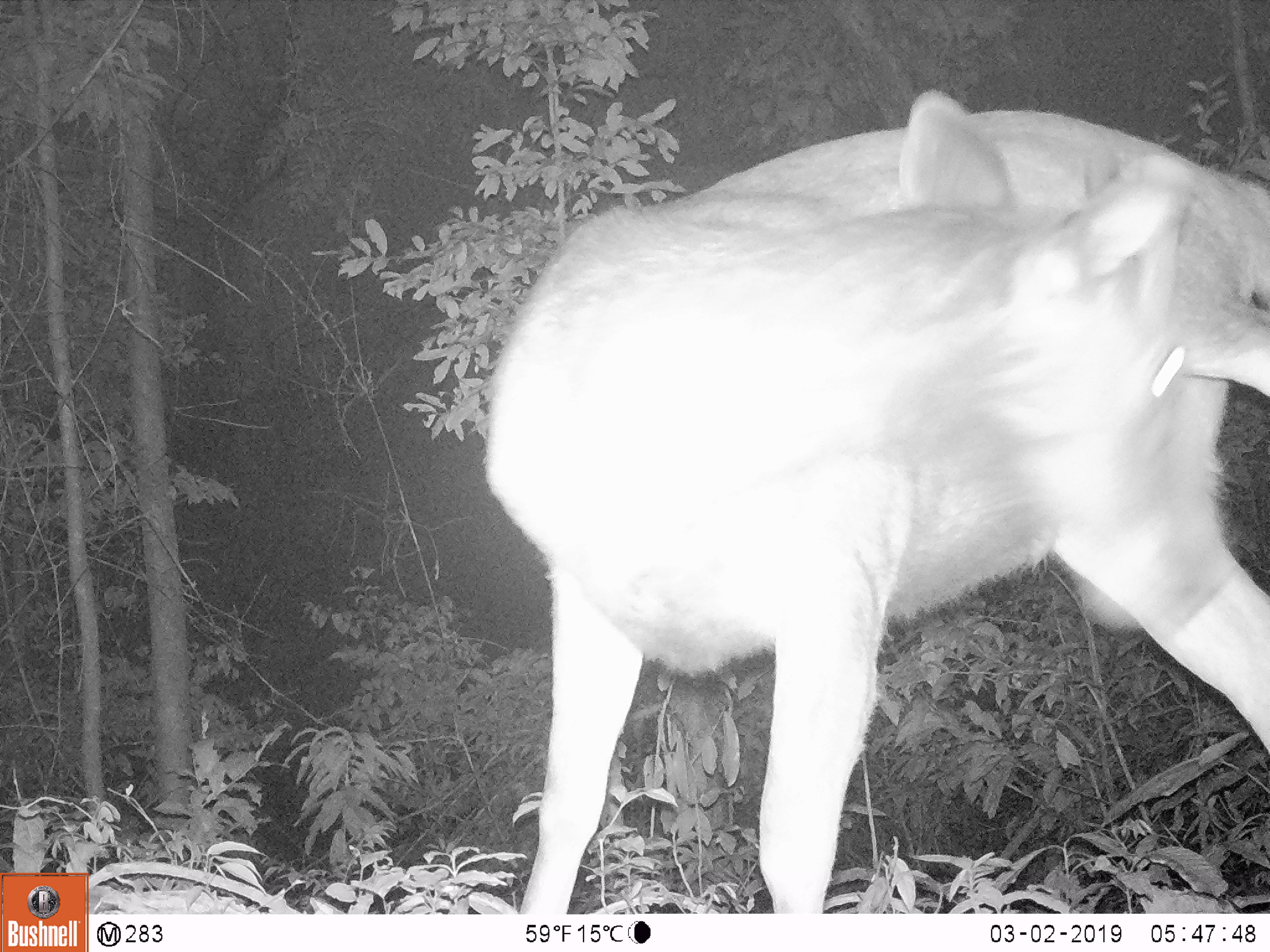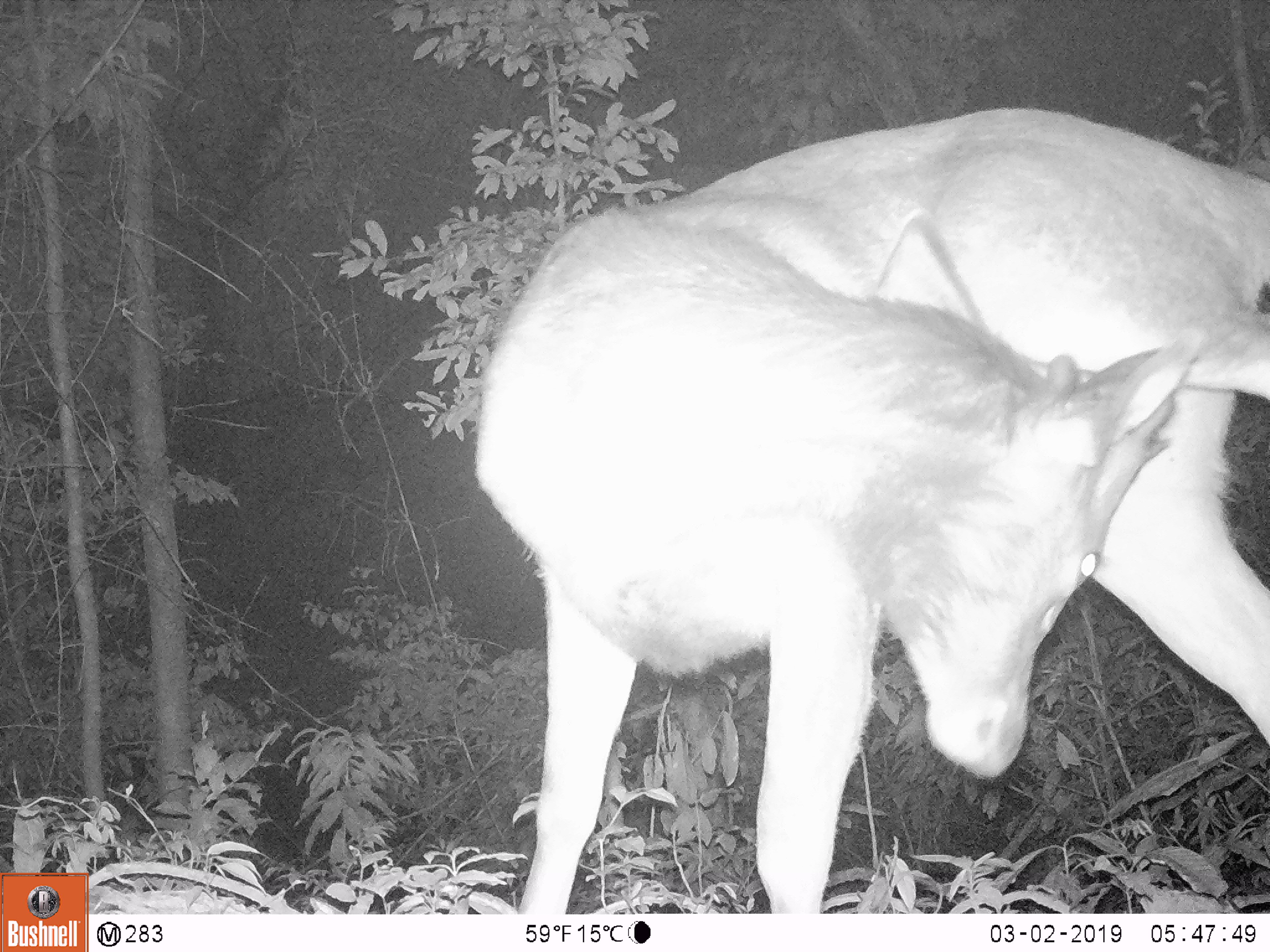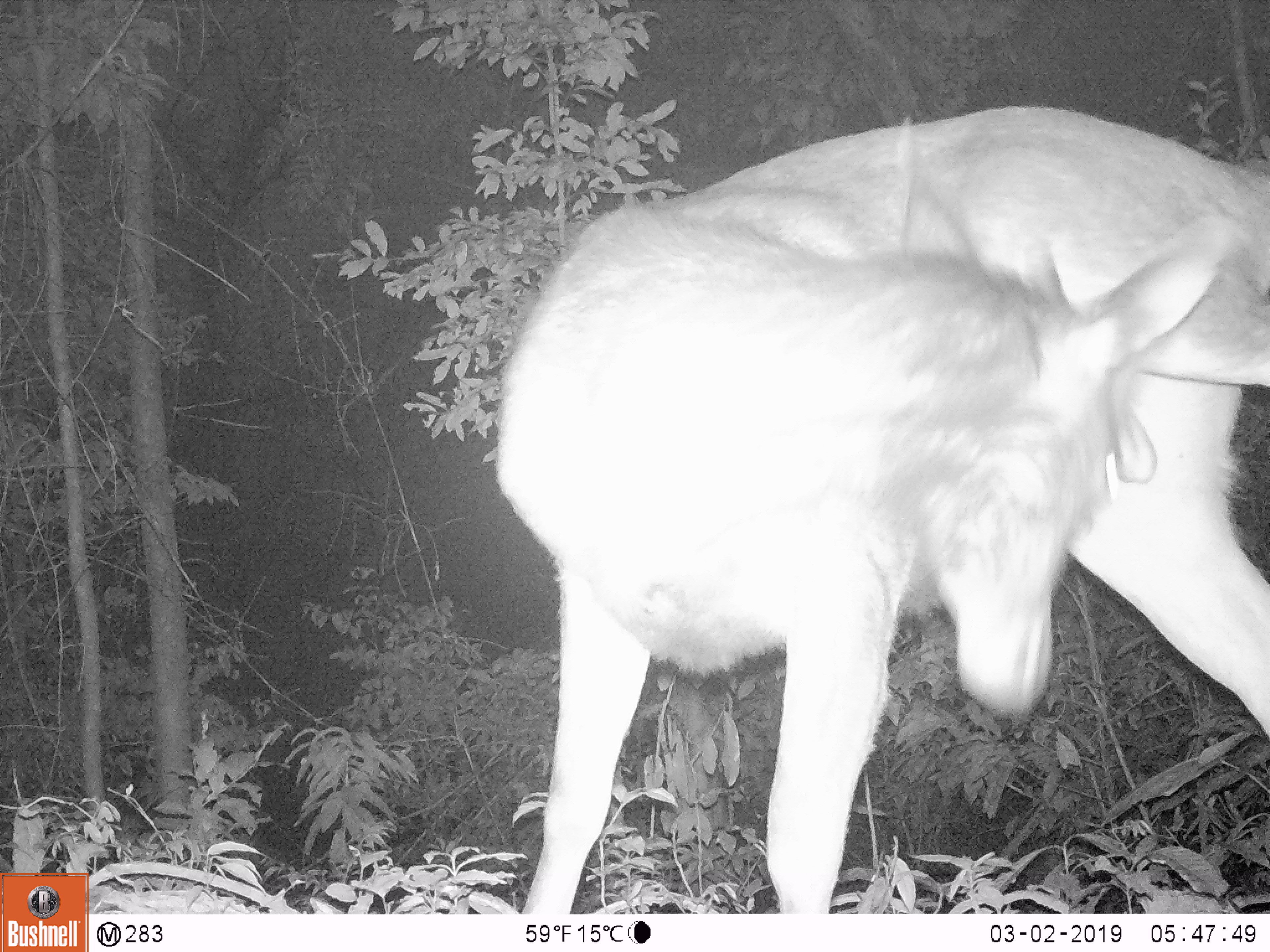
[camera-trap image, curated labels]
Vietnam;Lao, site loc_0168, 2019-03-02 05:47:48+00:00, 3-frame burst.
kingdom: Animalia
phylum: Chordata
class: Mammalia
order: Artiodactyla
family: Cervidae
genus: Rusa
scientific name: Rusa unicolor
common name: sambar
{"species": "sambar (Rusa unicolor)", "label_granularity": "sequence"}